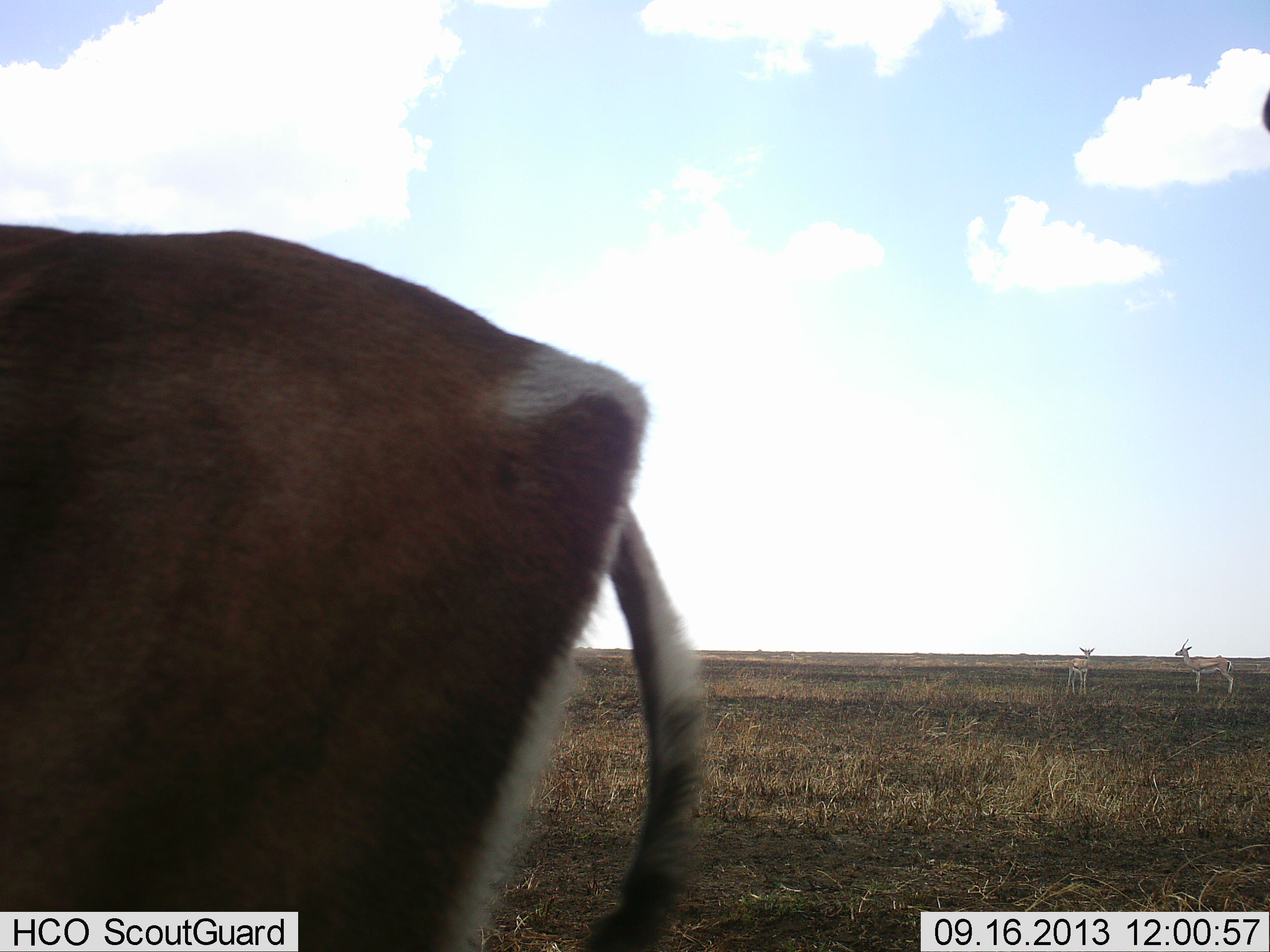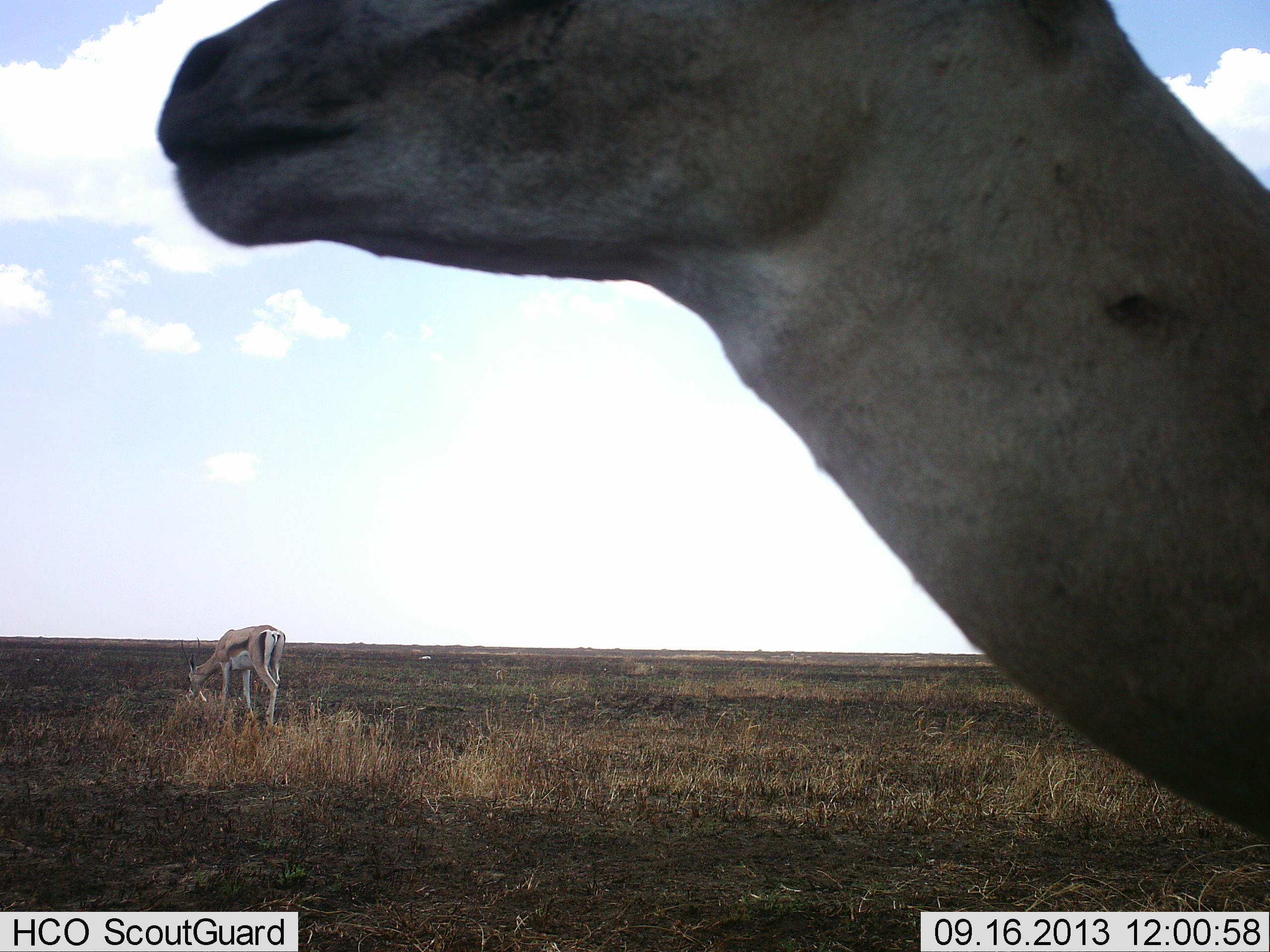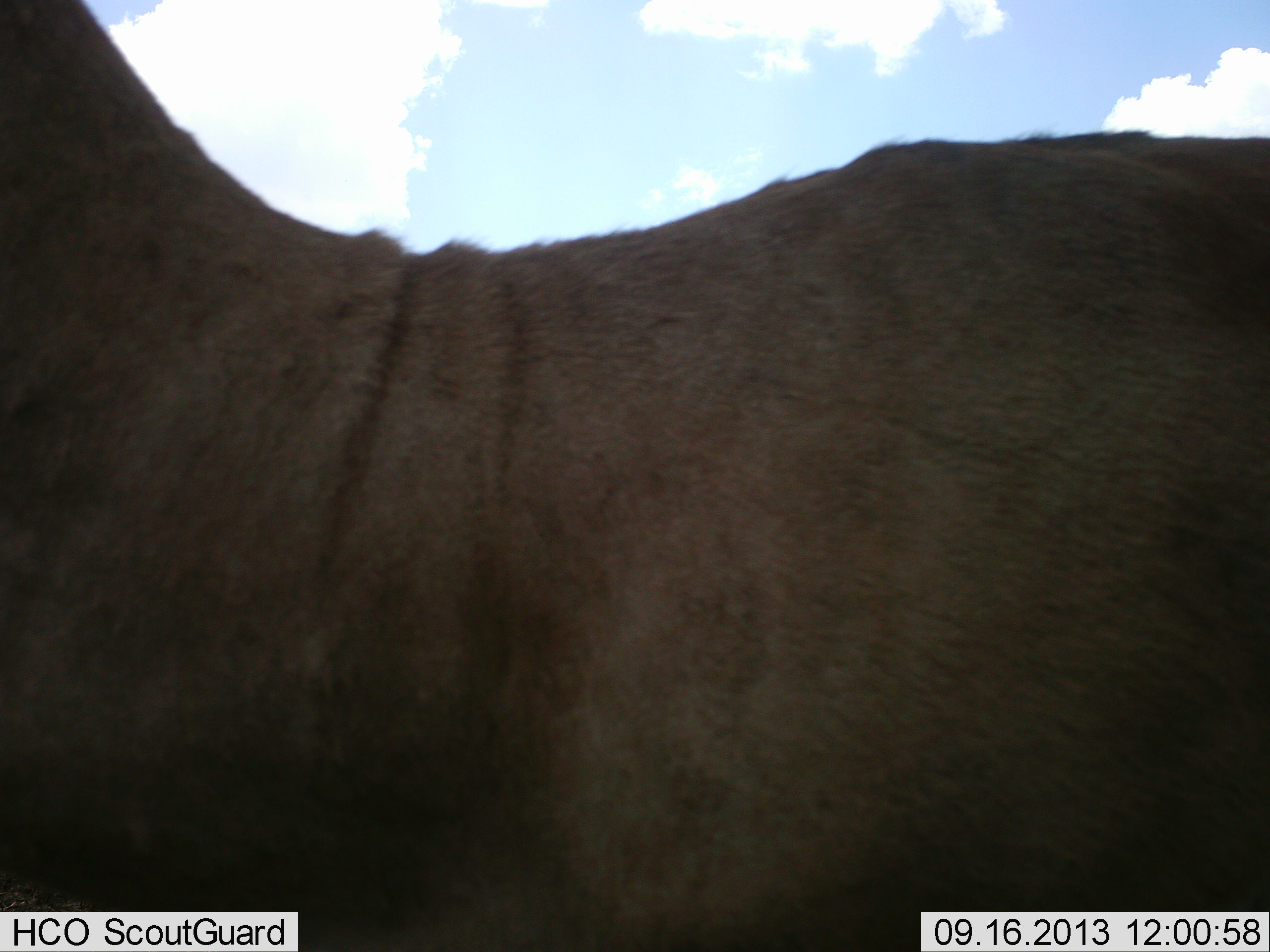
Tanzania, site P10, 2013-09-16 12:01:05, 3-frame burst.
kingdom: Animalia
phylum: Chordata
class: Mammalia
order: Artiodactyla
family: Bovidae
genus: Eudorcas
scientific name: Eudorcas thomsonii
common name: thomson's gazelle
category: gazellethomsons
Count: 2.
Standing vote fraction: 66%.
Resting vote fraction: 0%.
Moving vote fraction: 38%.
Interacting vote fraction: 0%.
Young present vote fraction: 0%.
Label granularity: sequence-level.